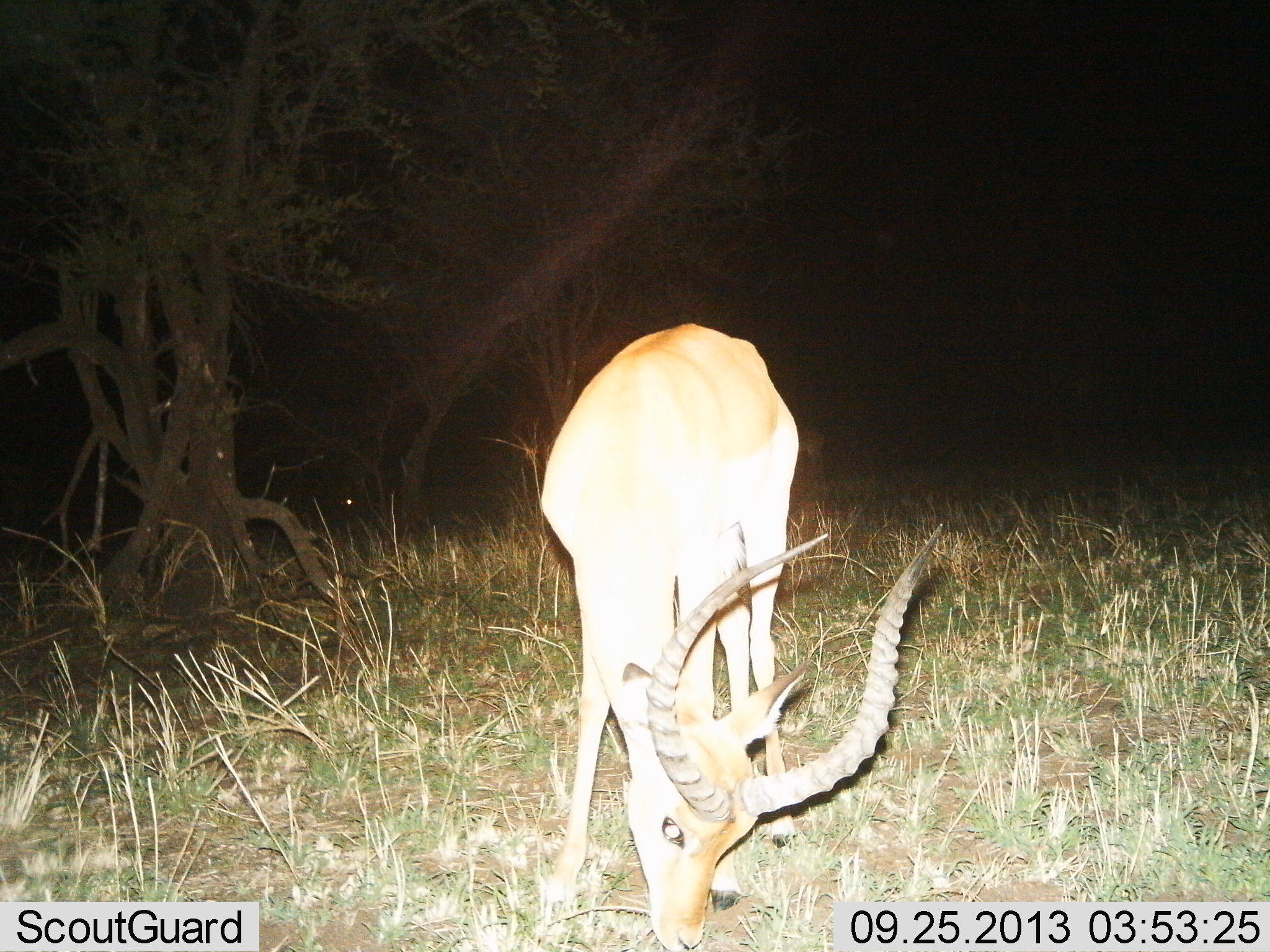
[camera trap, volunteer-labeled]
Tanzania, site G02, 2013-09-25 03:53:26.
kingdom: Animalia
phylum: Chordata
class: Mammalia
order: Artiodactyla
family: Bovidae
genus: Aepyceros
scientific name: Aepyceros melampus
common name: impala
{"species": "impala (Aepyceros melampus)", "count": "1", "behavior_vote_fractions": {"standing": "28%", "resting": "0%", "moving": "6%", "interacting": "0%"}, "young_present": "0%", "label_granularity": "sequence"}